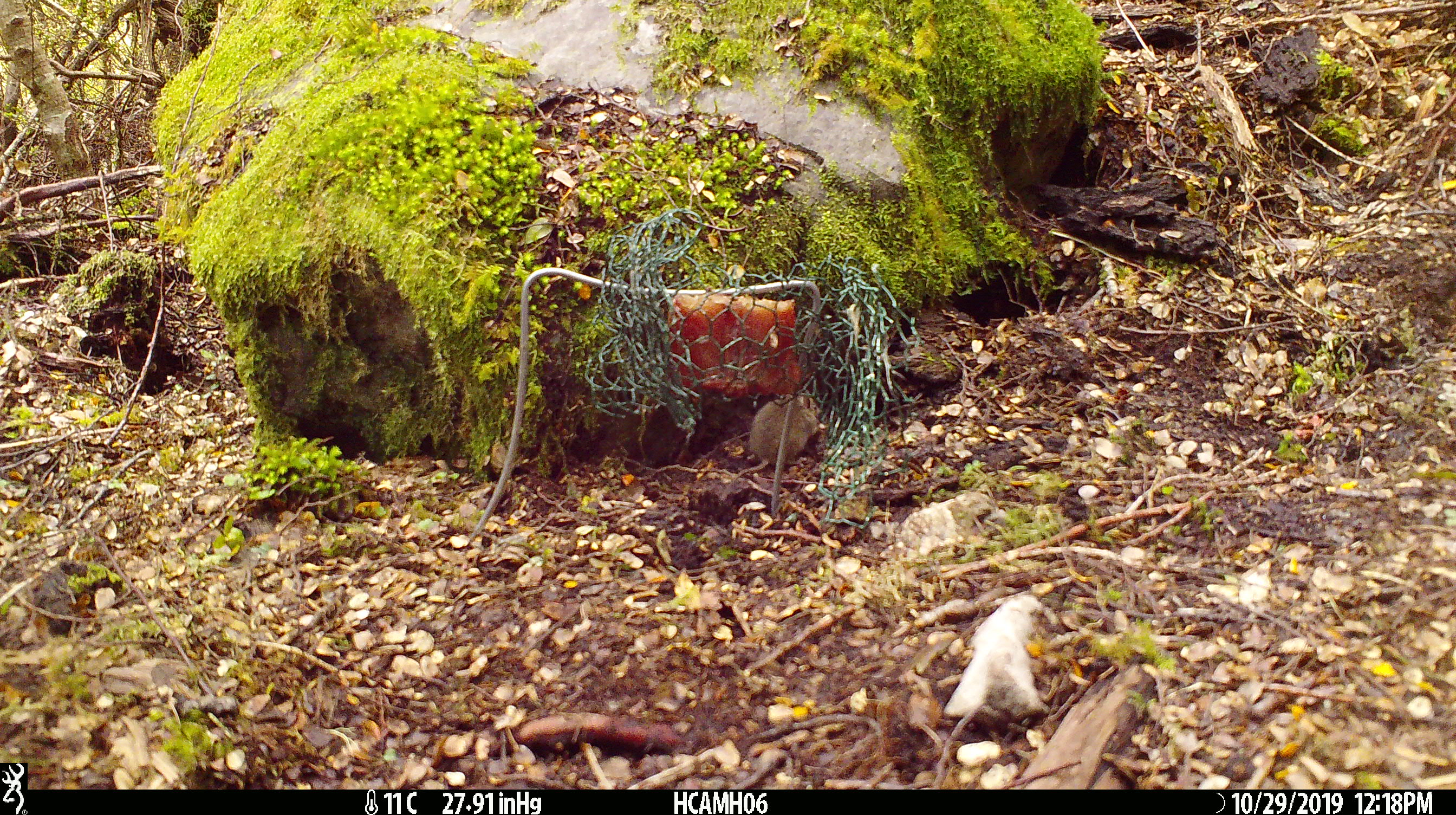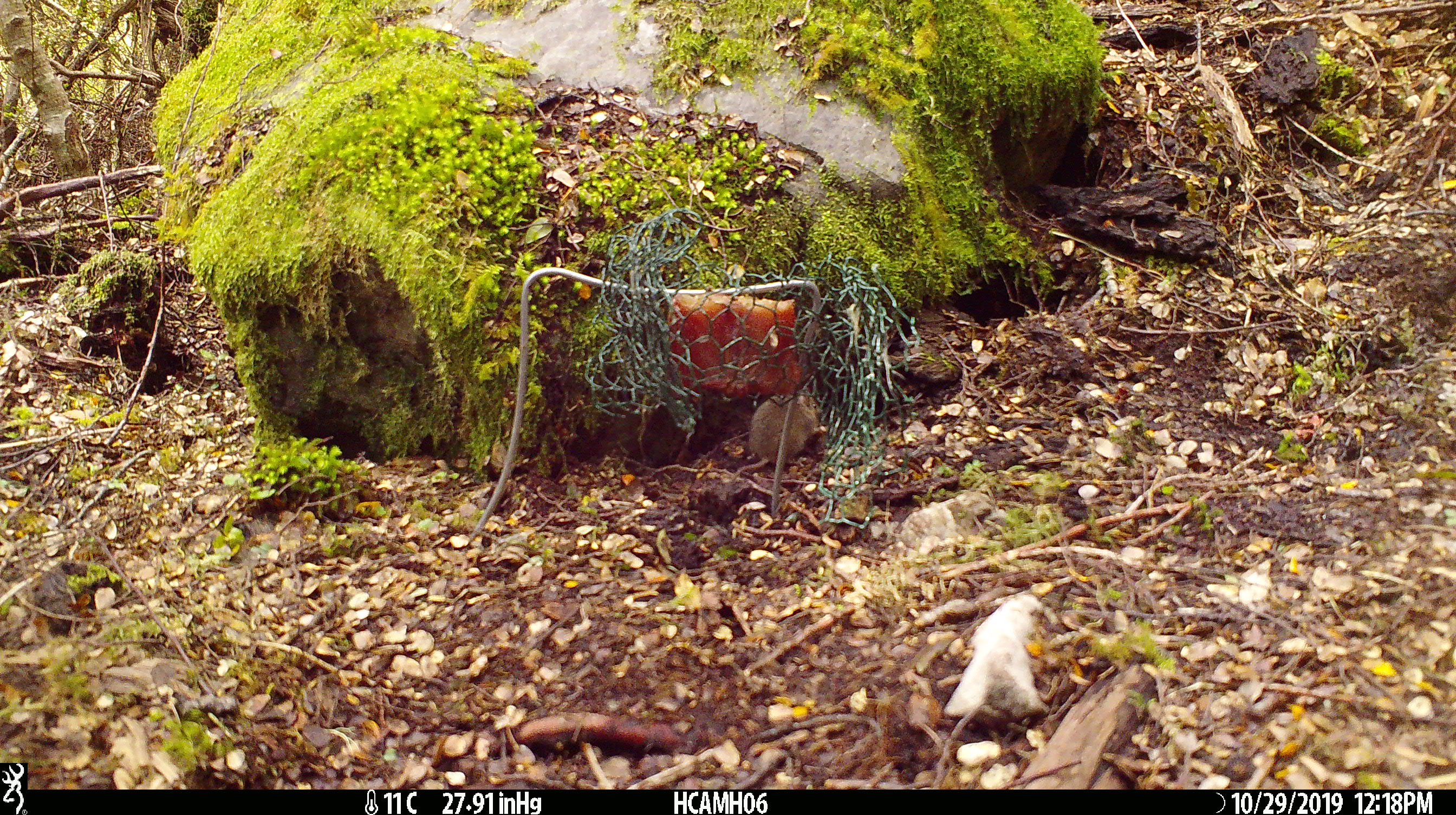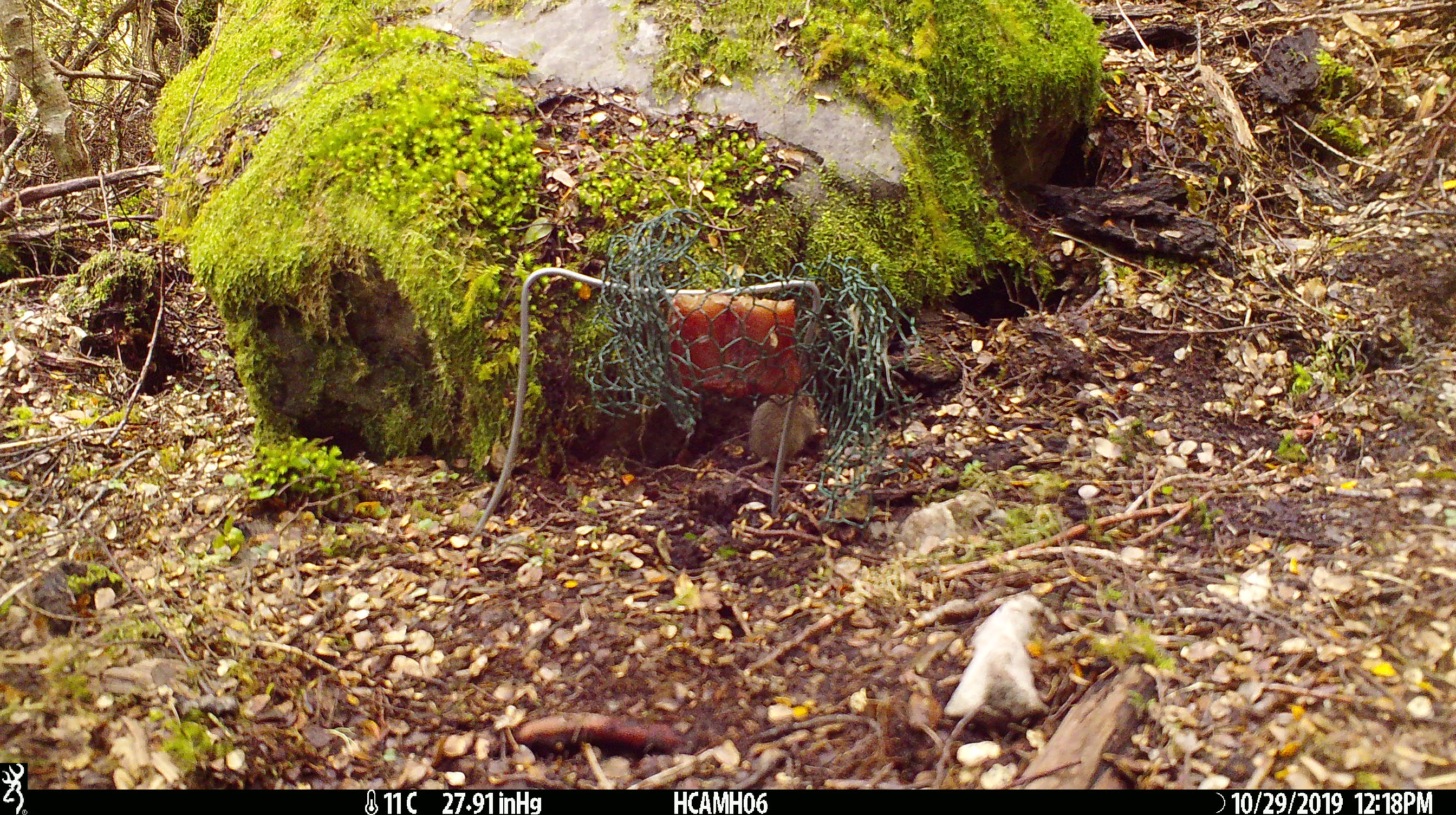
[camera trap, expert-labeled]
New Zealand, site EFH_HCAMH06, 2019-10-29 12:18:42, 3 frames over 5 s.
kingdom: Animalia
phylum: Chordata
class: Mammalia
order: Rodentia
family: Muridae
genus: Mus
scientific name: Mus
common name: mouse